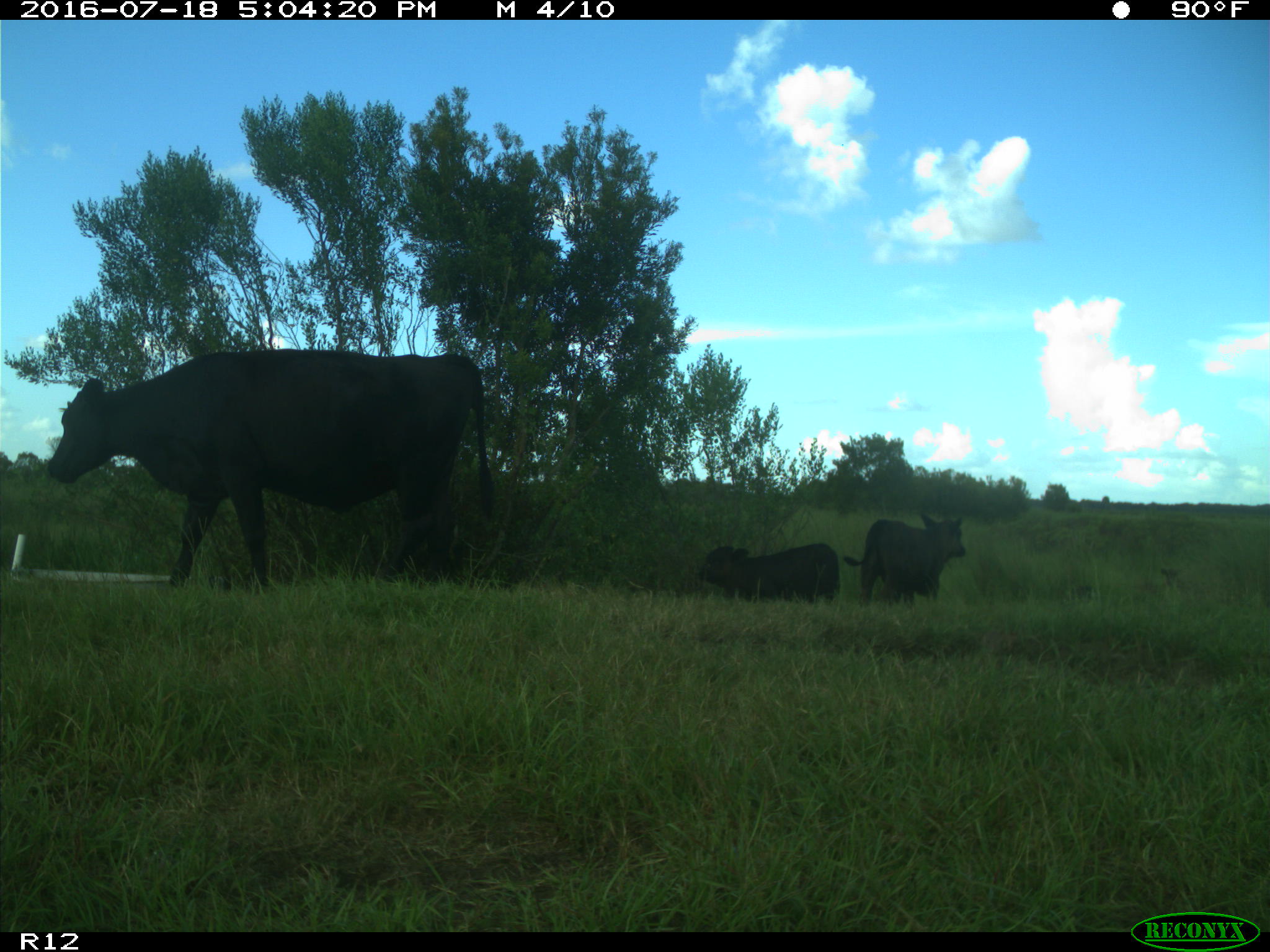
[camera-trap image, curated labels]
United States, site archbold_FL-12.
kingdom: Animalia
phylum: Chordata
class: Mammalia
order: Artiodactyla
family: Bovidae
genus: Bos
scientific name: Bos taurus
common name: domestic cow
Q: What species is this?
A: Bos taurus (domestic cow).